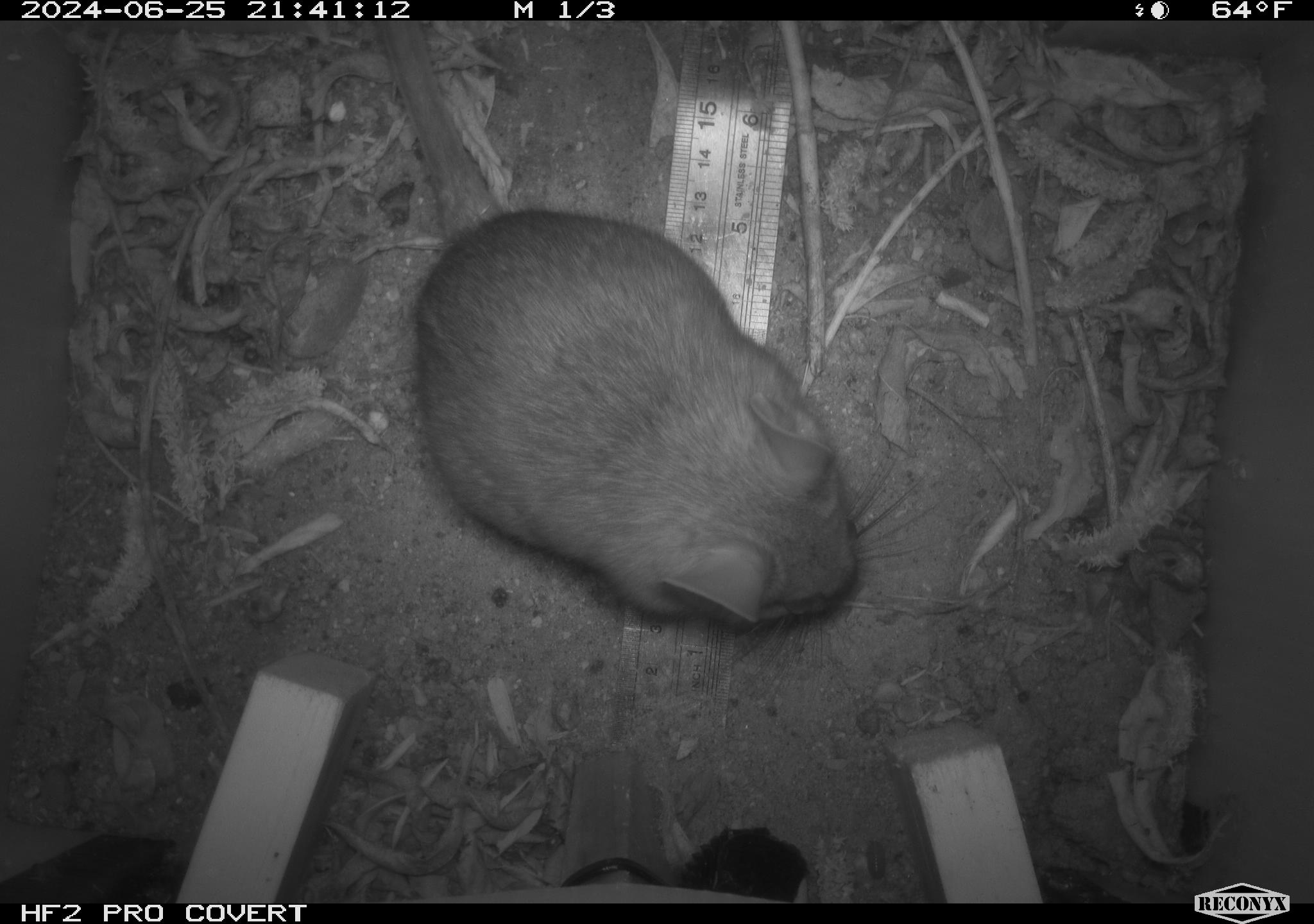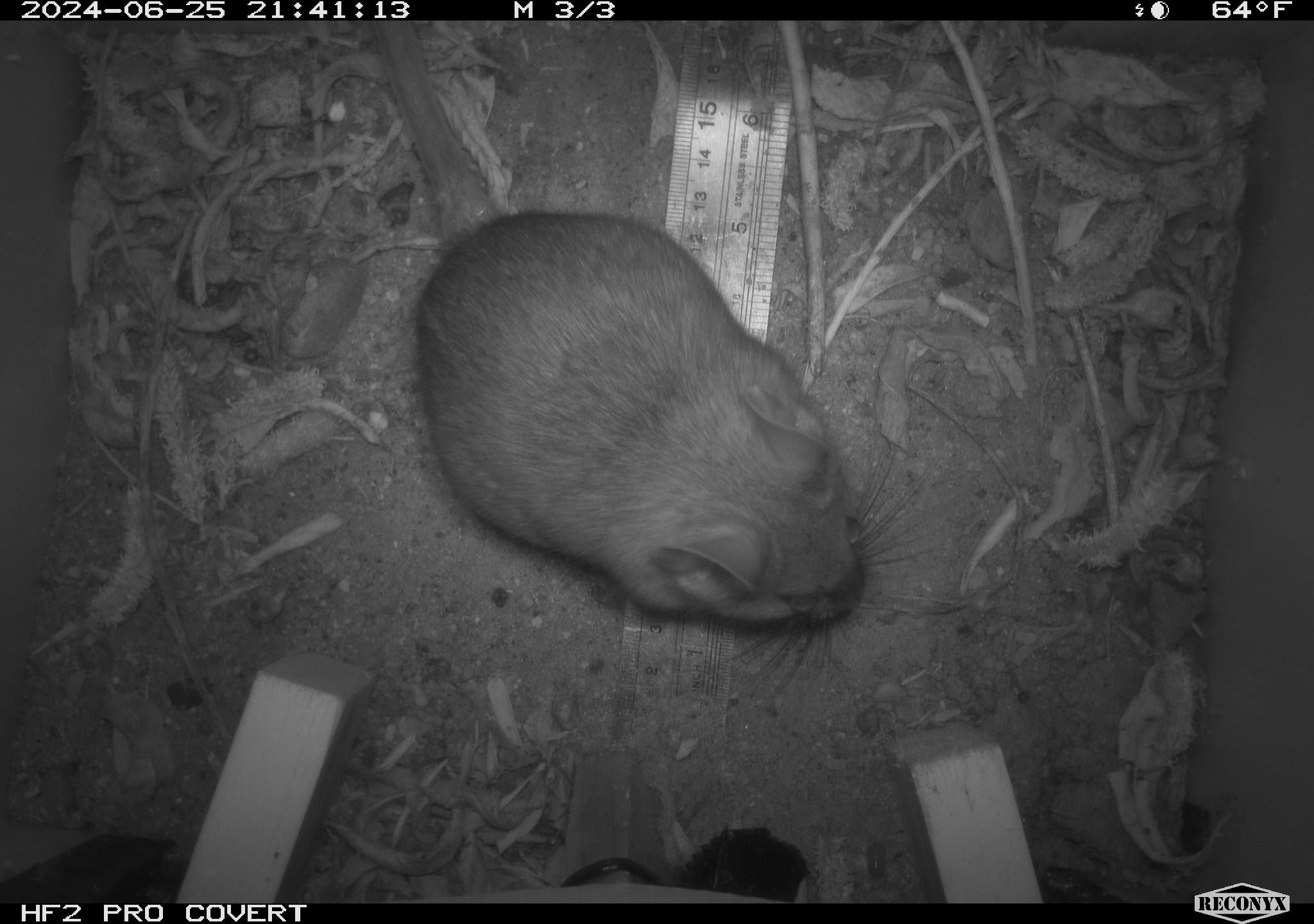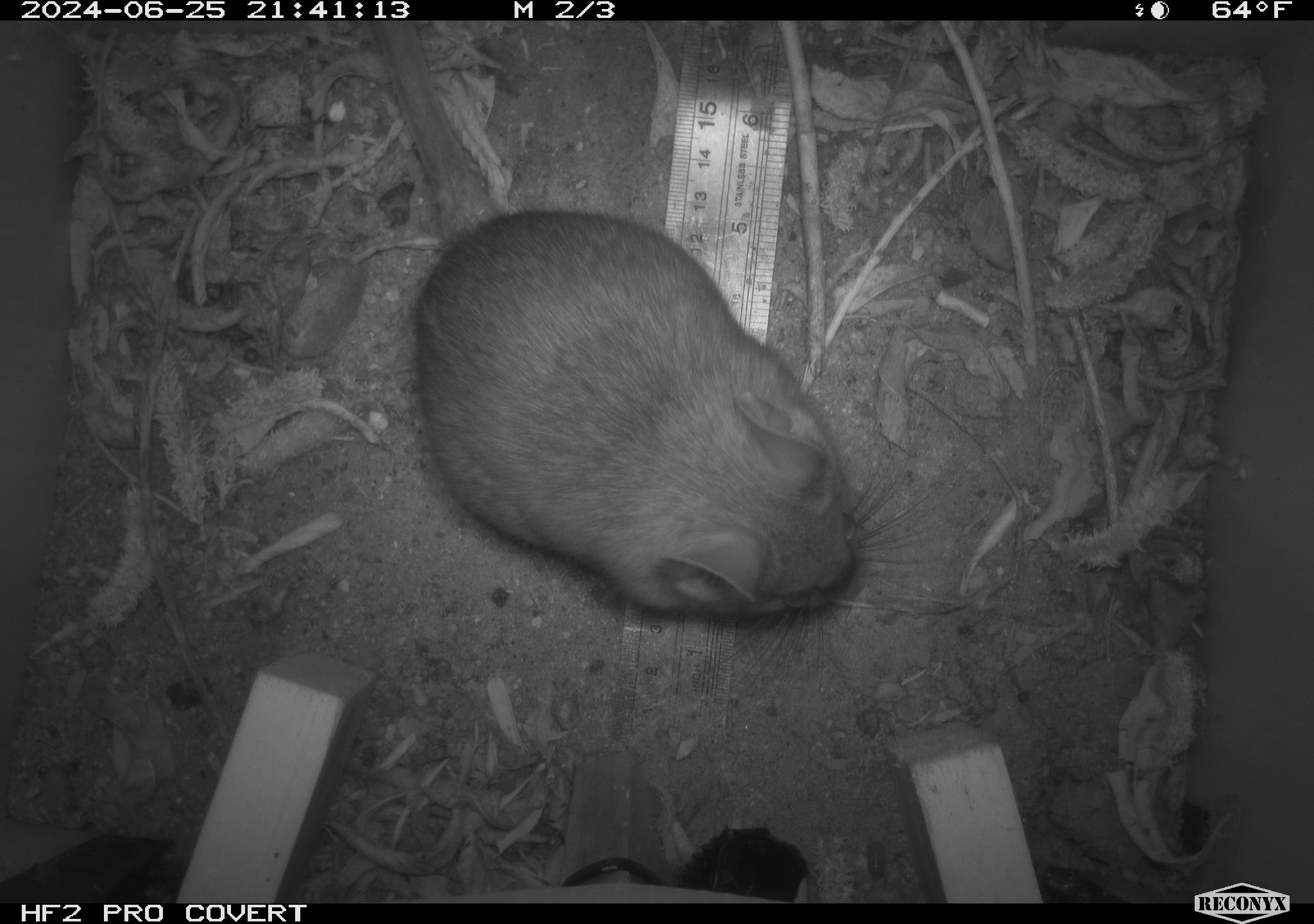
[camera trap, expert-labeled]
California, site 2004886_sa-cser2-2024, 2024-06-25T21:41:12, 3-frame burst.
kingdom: Animalia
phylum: Chordata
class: Mammalia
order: Rodentia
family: Muridae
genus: Rattus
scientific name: Rattus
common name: rat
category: rattus species